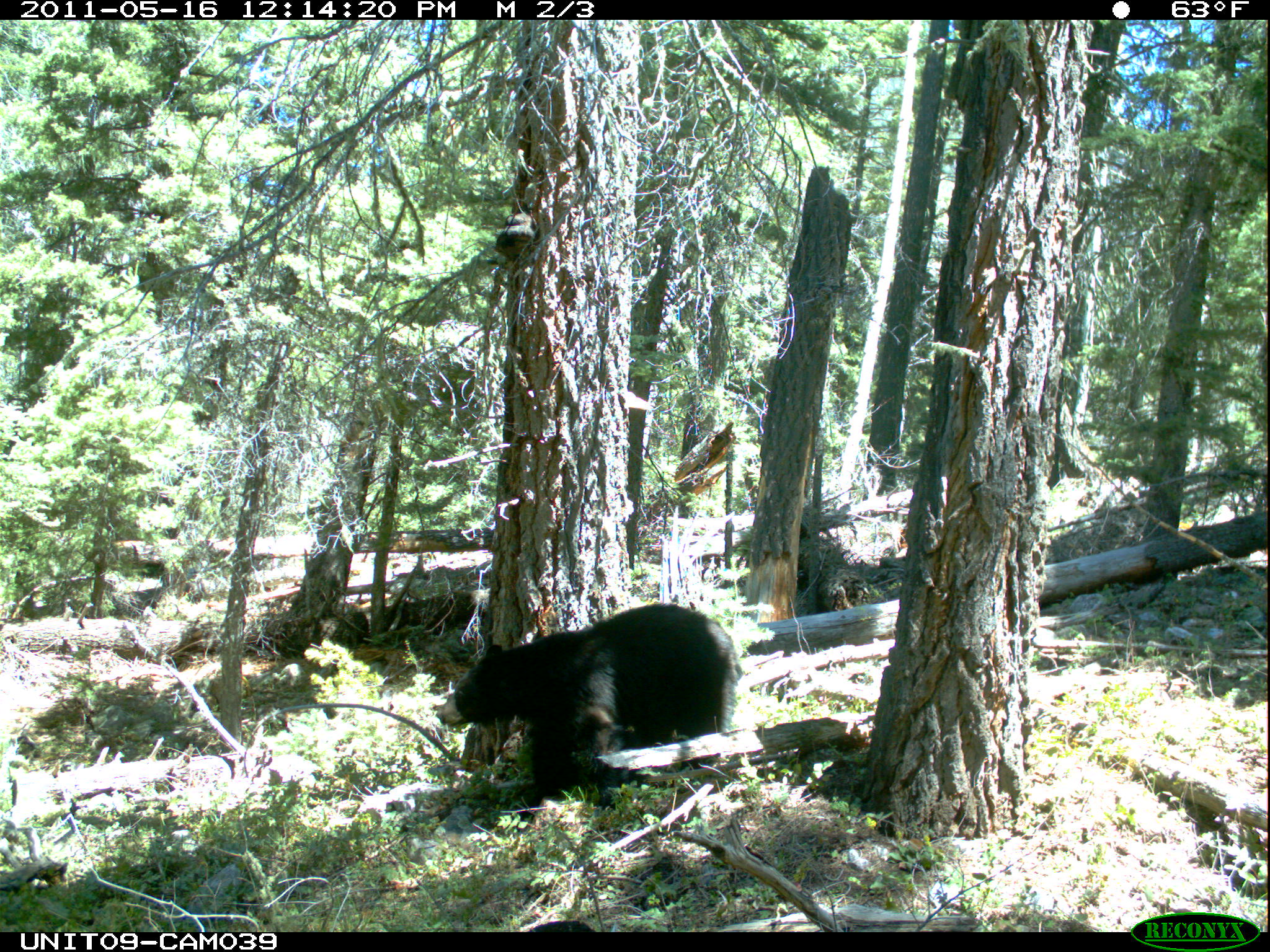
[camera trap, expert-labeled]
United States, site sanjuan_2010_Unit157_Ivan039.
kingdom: Animalia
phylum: Chordata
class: Mammalia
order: Carnivora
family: Ursidae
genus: Ursus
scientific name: Ursus americanus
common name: american black bear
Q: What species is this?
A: Ursus americanus (american black bear).